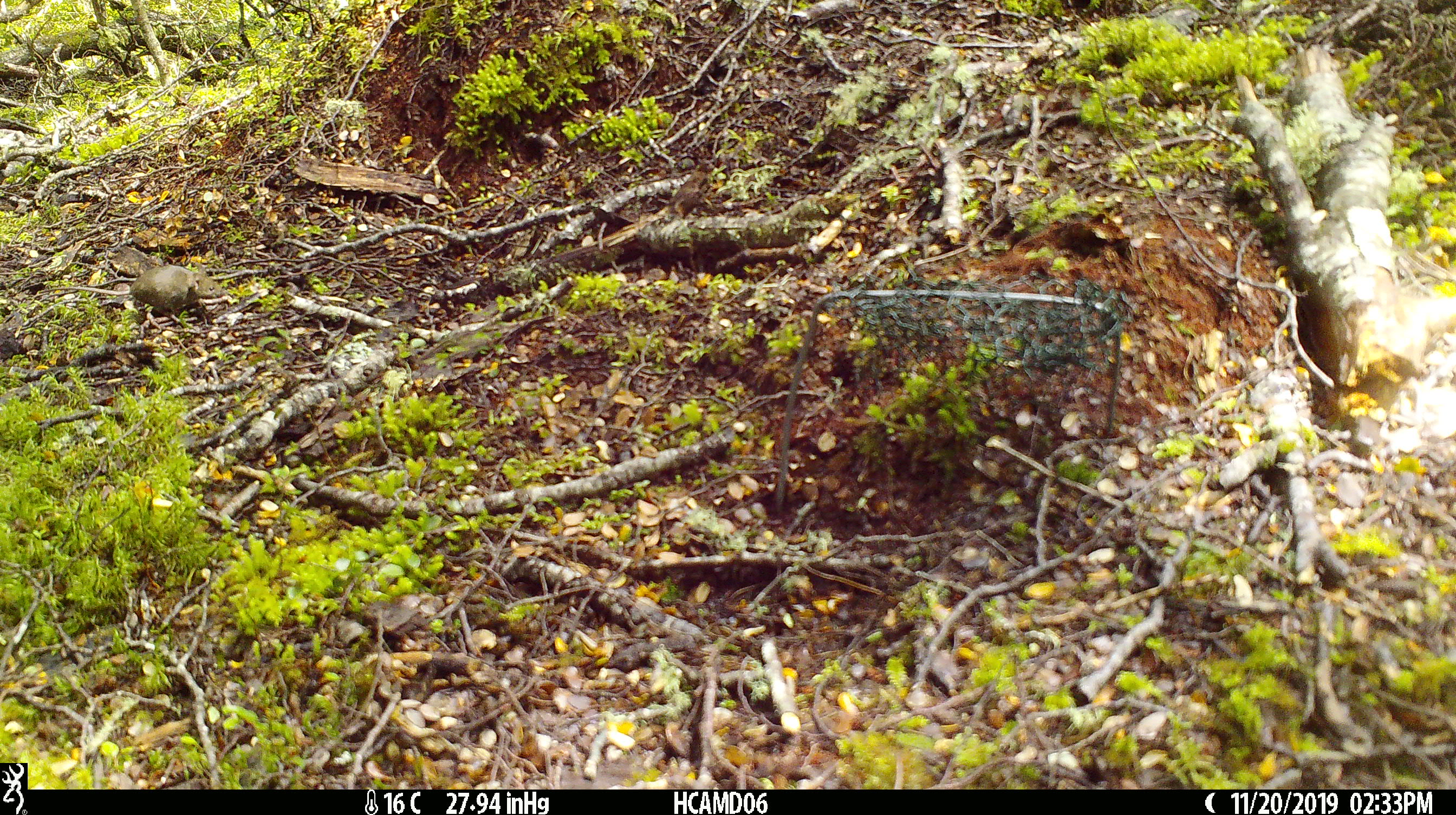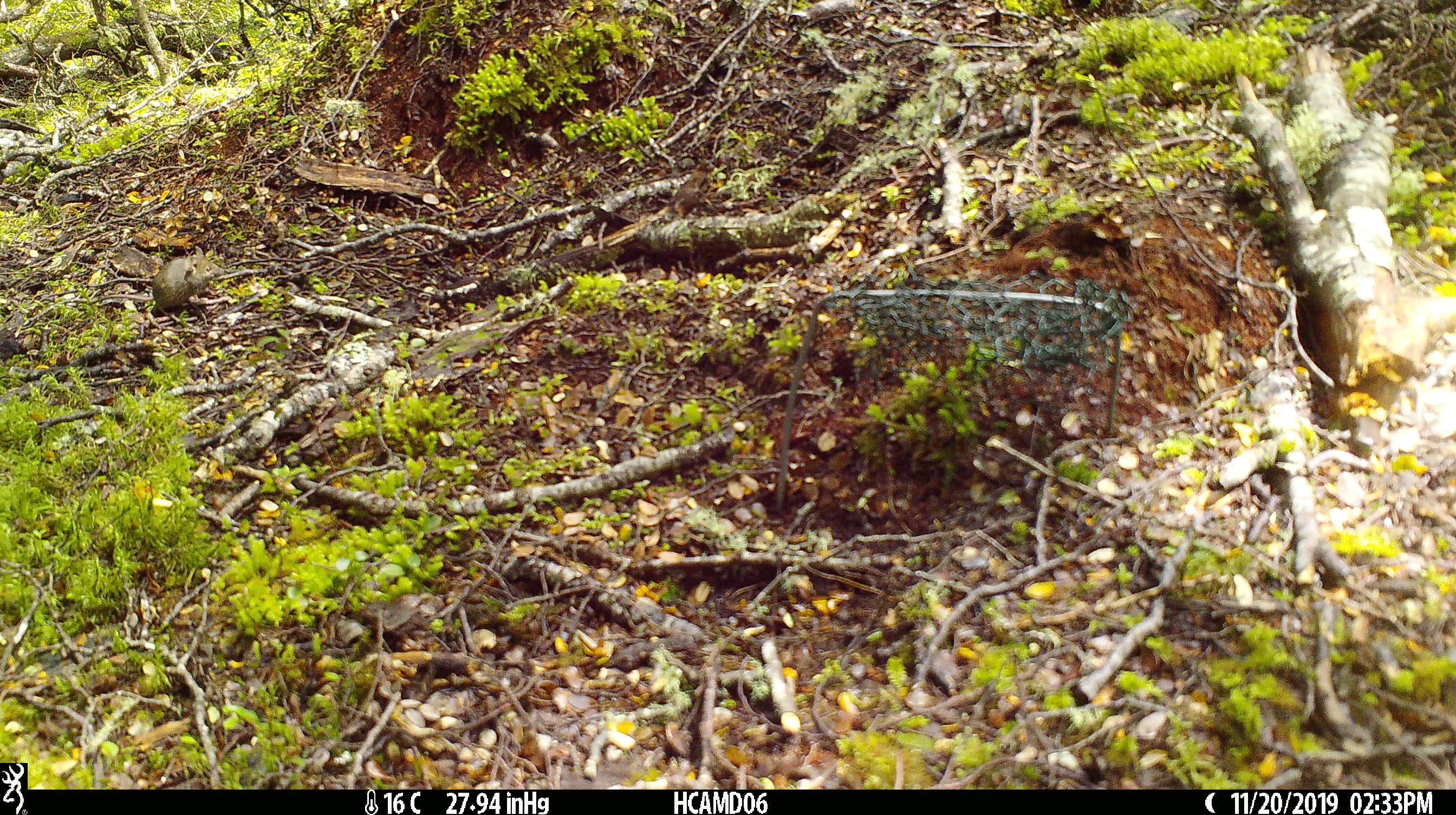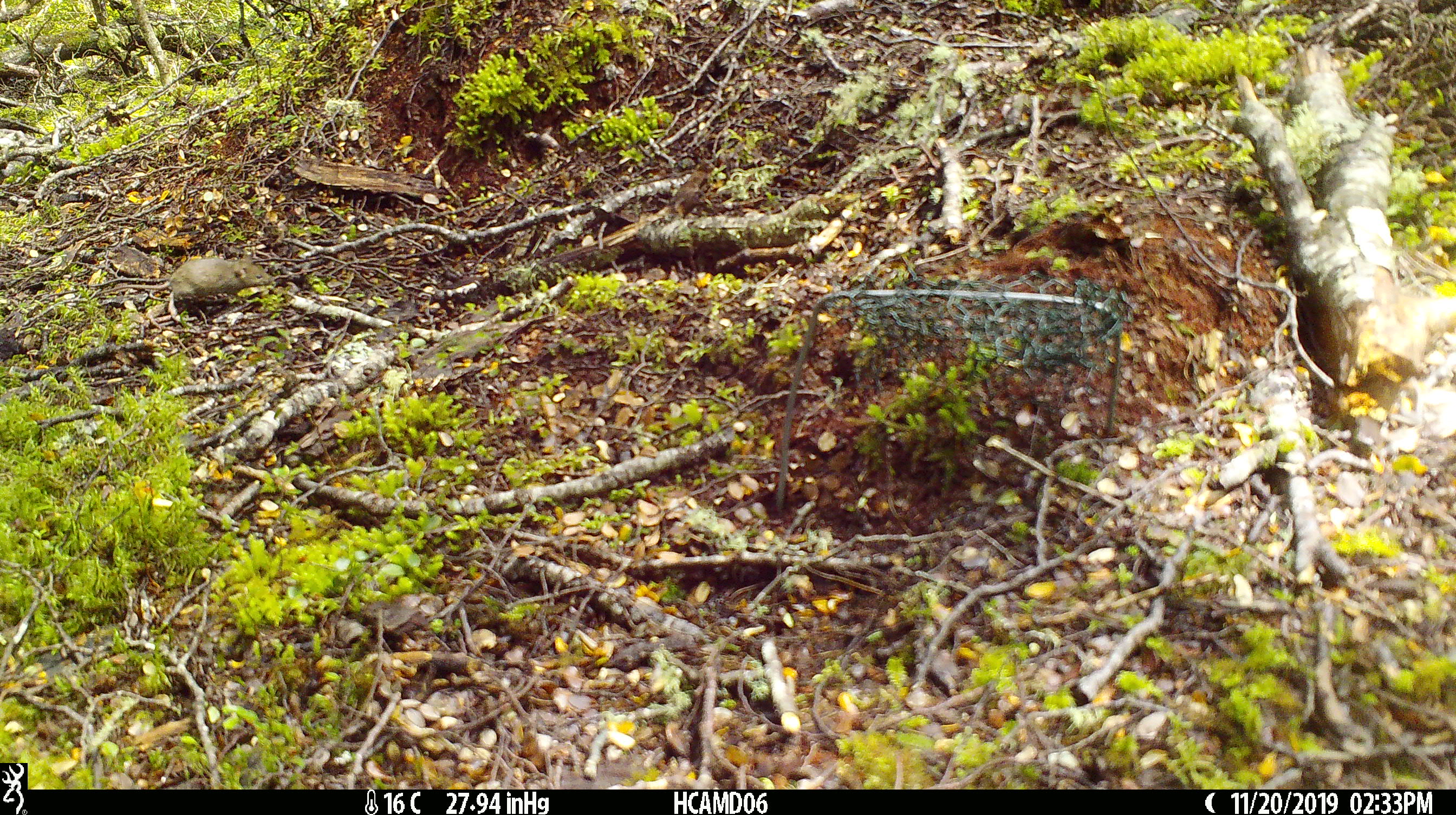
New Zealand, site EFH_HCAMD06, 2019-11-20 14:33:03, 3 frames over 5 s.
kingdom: Animalia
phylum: Chordata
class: Mammalia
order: Rodentia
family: Muridae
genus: Mus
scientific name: Mus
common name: mouse